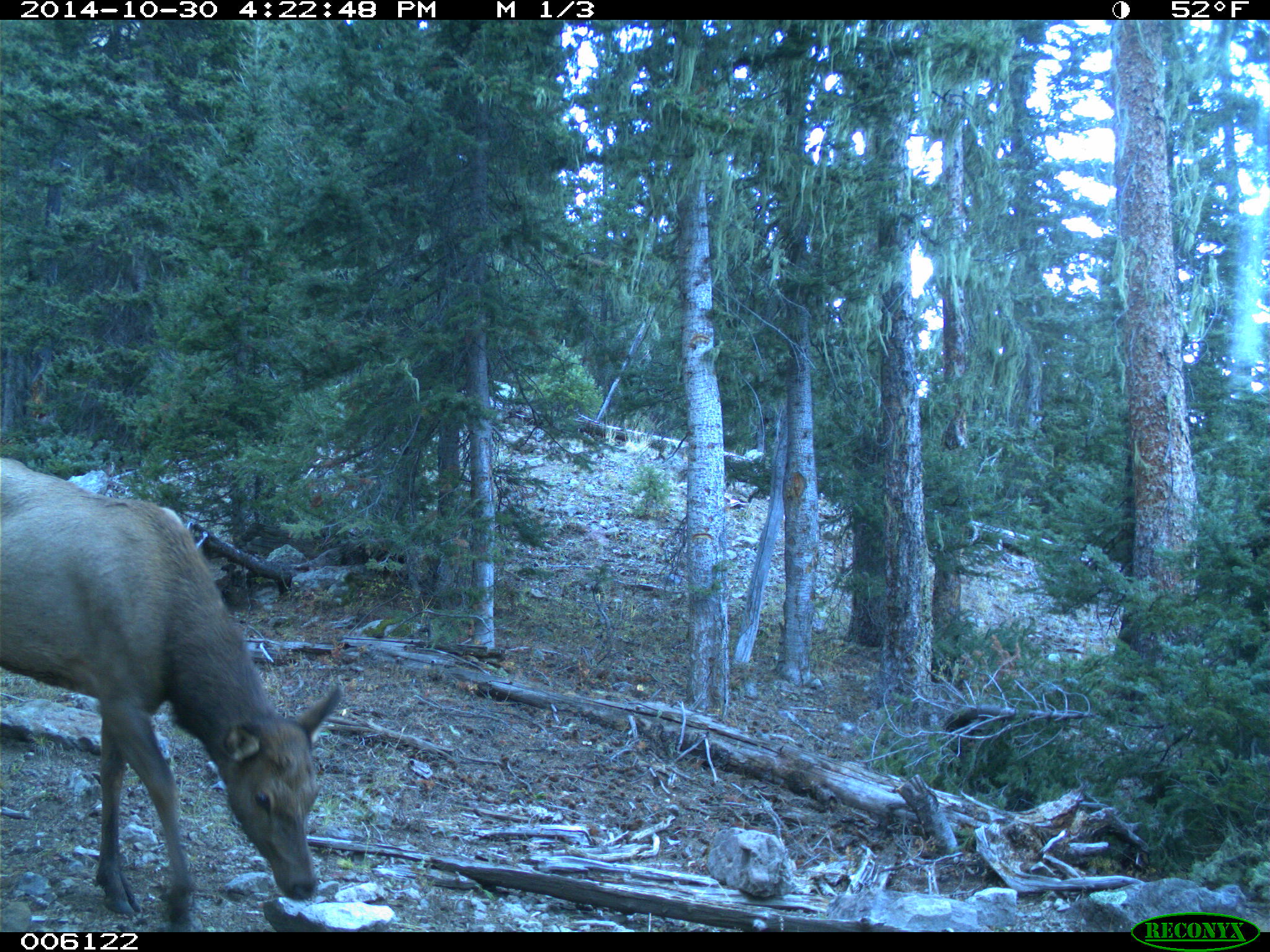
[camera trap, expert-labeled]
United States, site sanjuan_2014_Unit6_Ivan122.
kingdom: Animalia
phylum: Chordata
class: Mammalia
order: Artiodactyla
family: Cervidae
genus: Cervus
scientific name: Cervus elaphus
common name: red deer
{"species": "Cervus elaphus (red deer)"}